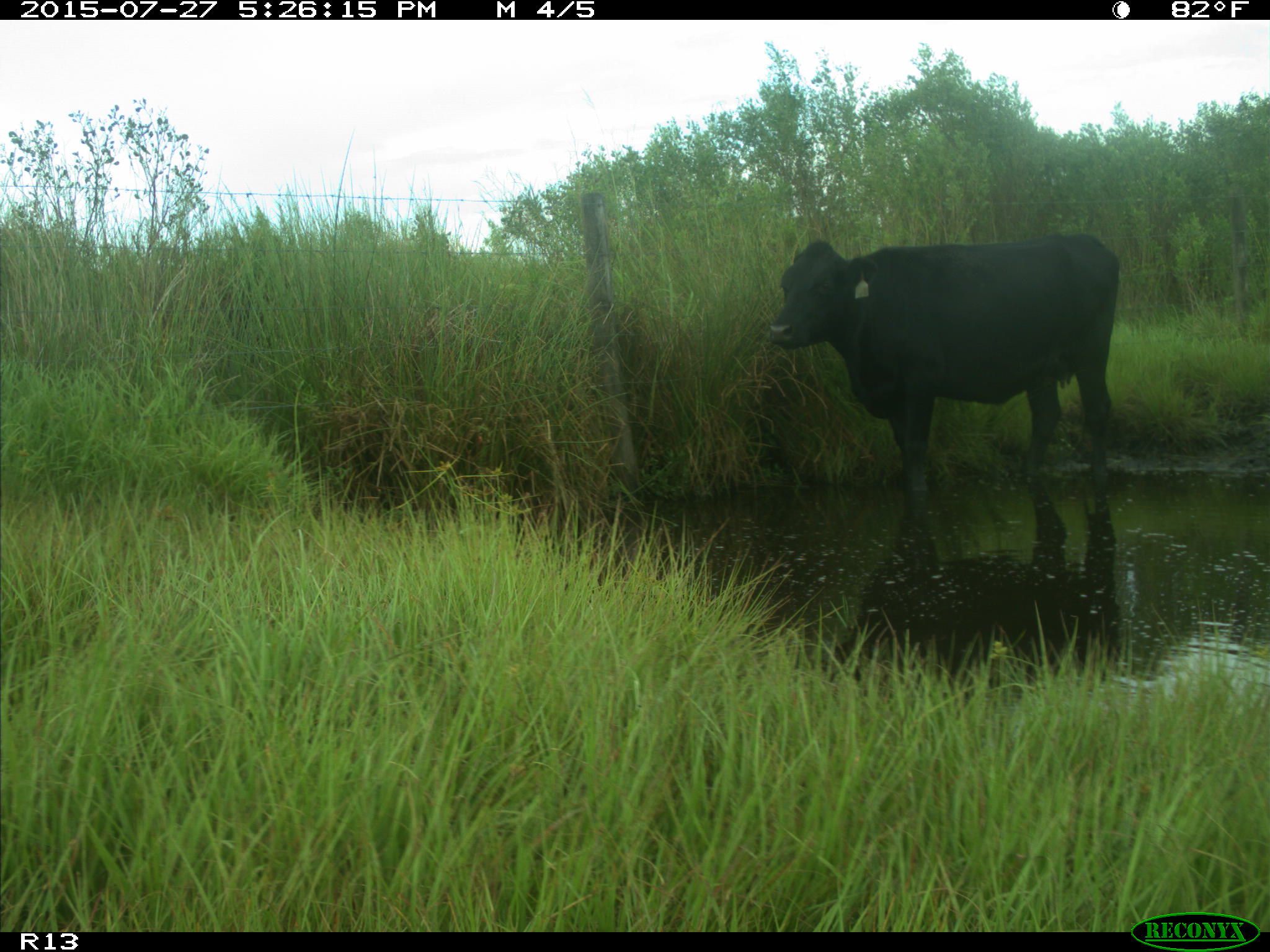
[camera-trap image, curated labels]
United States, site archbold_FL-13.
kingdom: Animalia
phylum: Chordata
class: Mammalia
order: Artiodactyla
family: Bovidae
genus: Bos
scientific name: Bos taurus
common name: domestic cow